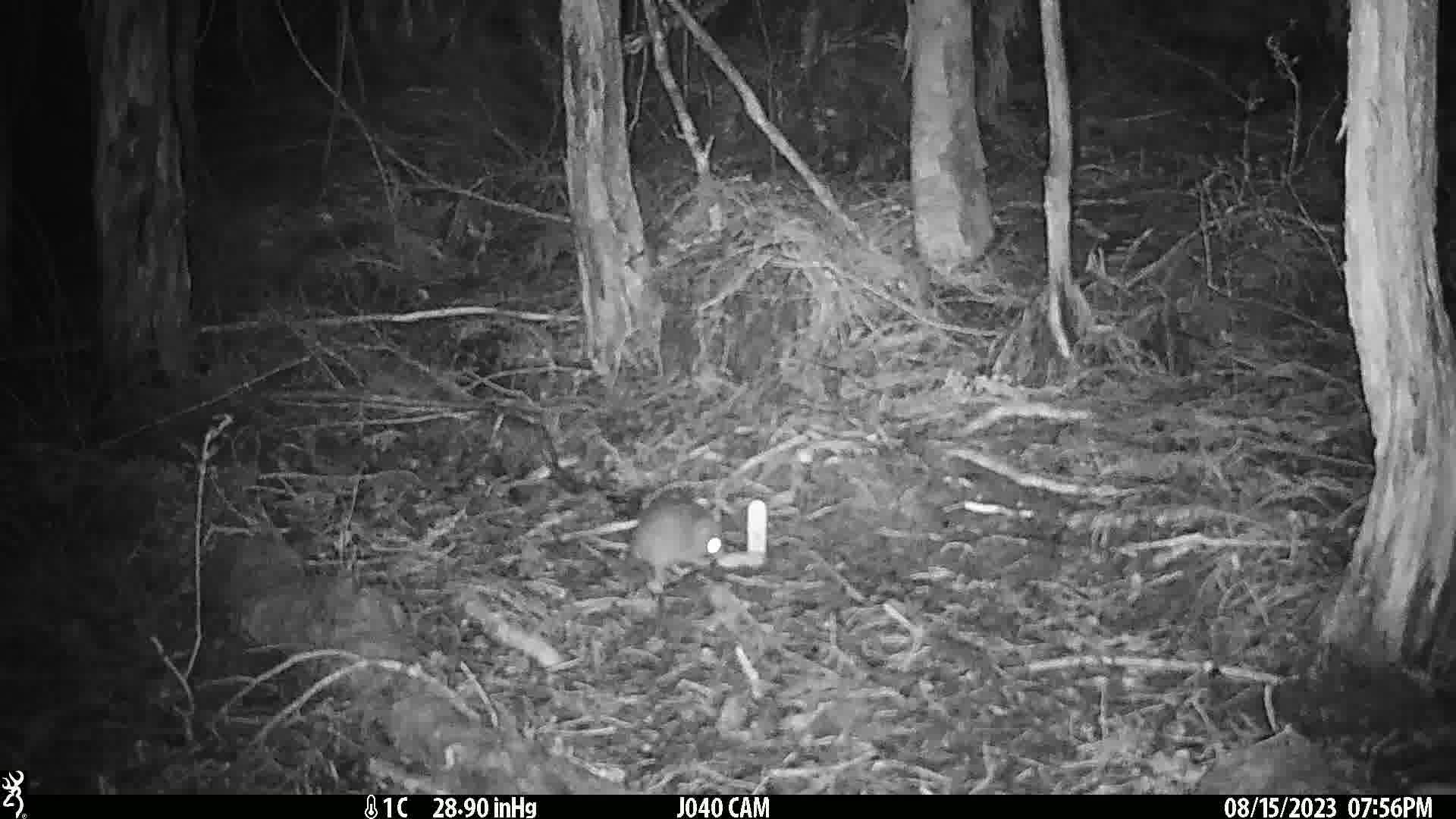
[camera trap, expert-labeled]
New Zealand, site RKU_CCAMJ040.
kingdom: Animalia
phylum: Chordata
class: Mammalia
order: Rodentia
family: Muridae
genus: Rattus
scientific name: Rattus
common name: rat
Rat (Rattus).